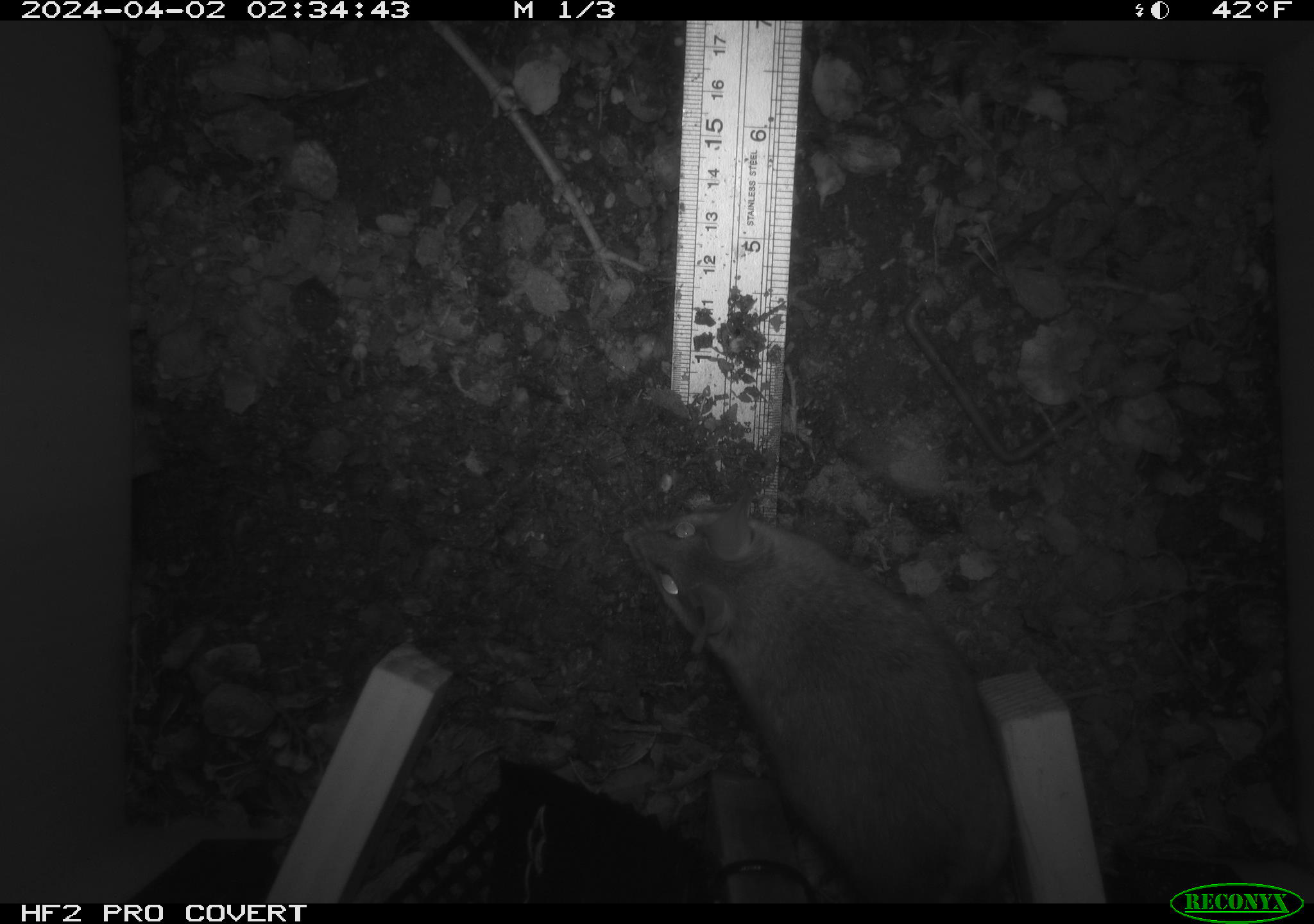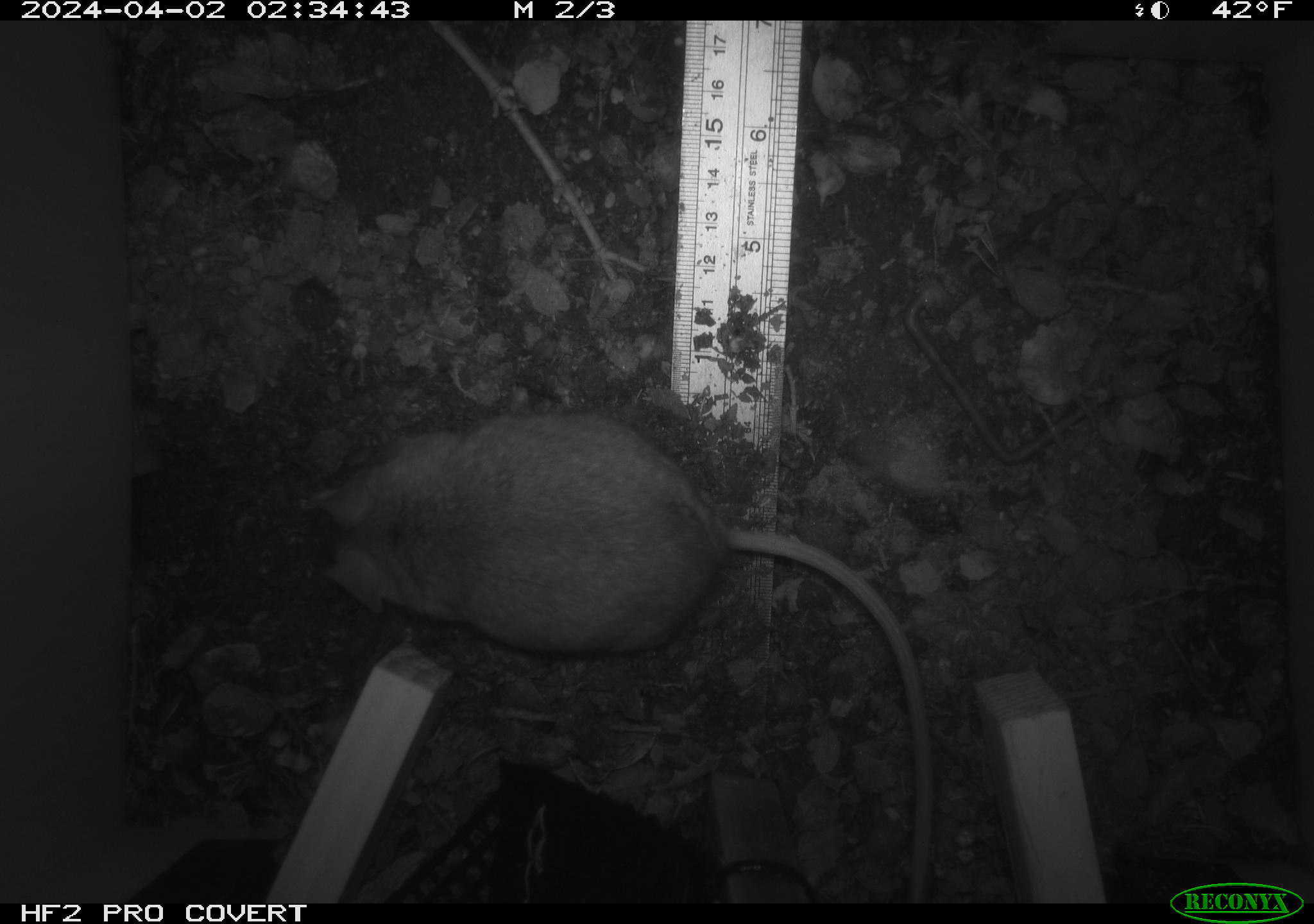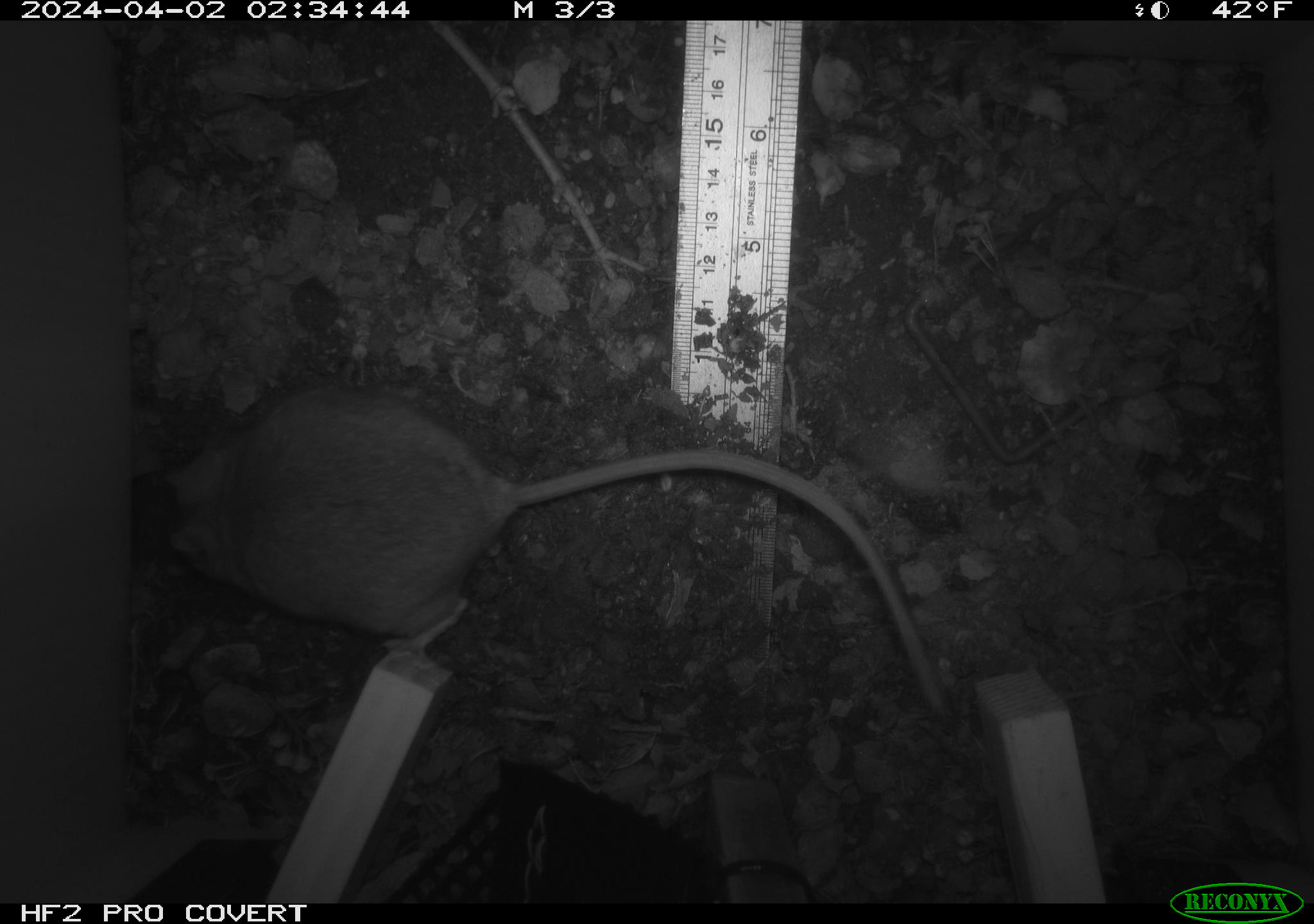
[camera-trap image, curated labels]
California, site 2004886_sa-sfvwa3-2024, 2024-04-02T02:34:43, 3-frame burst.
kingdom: Animalia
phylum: Chordata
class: Mammalia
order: Rodentia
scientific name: Rodentia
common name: mouse species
Mouse species (Rodentia).